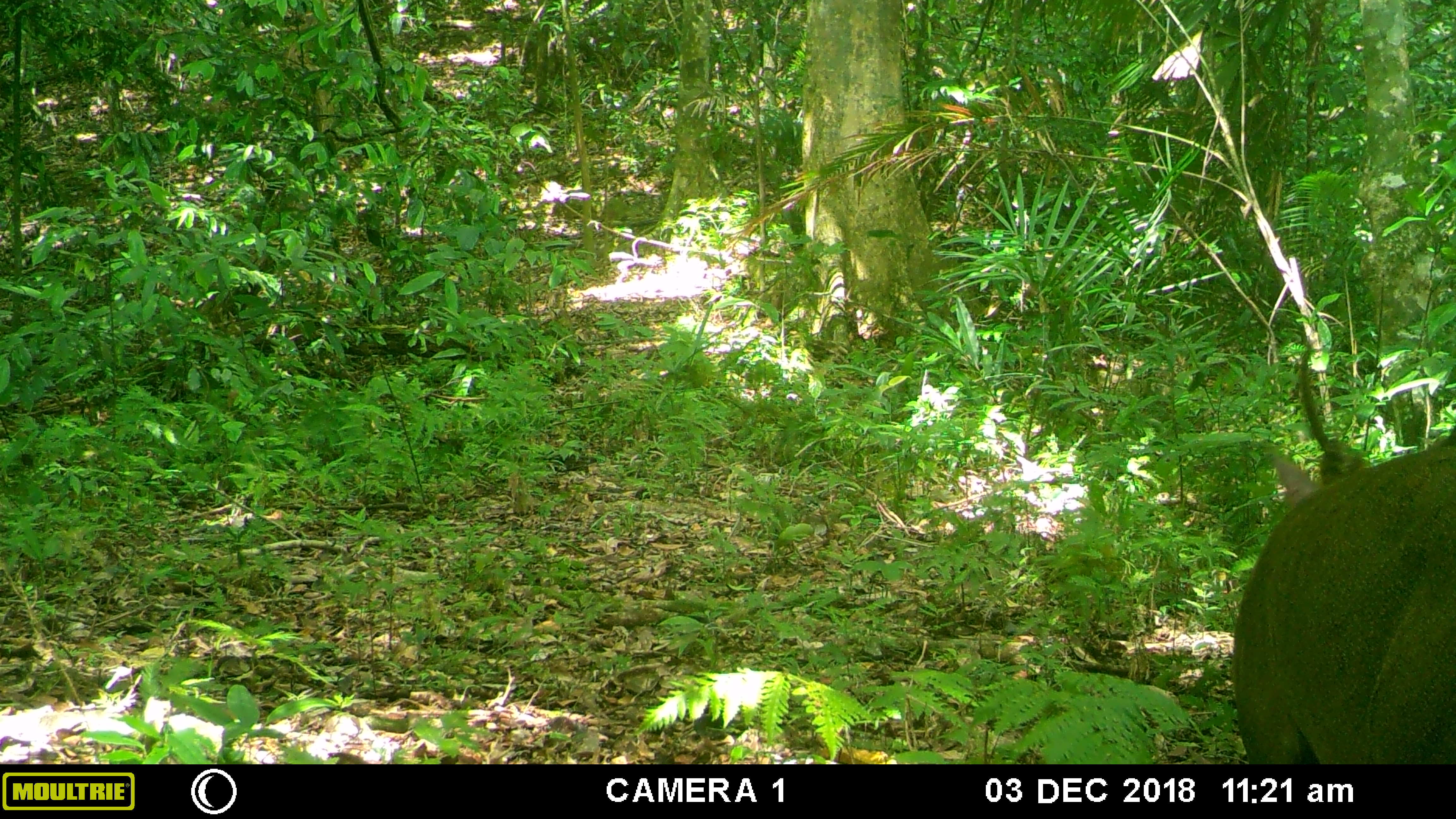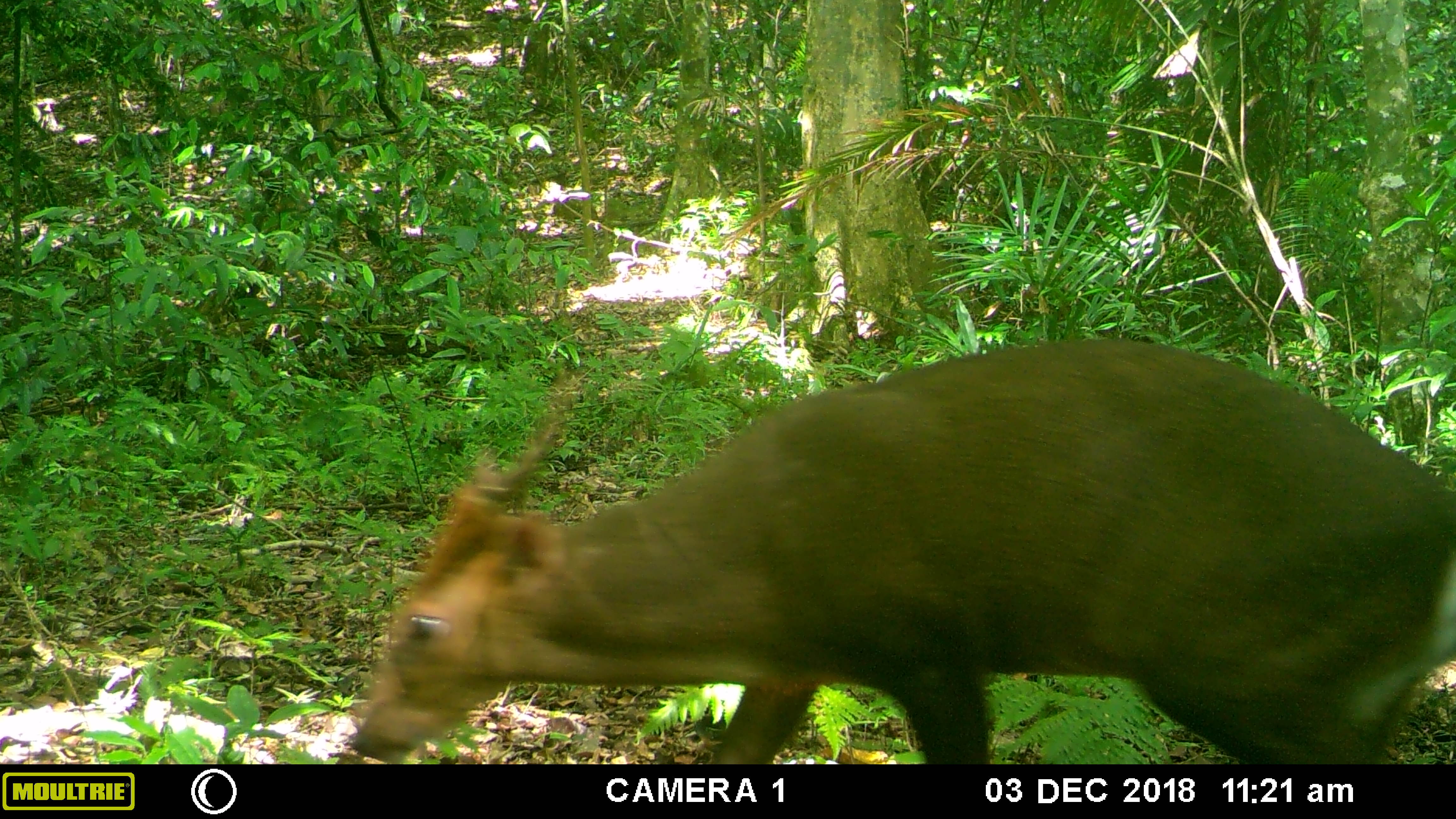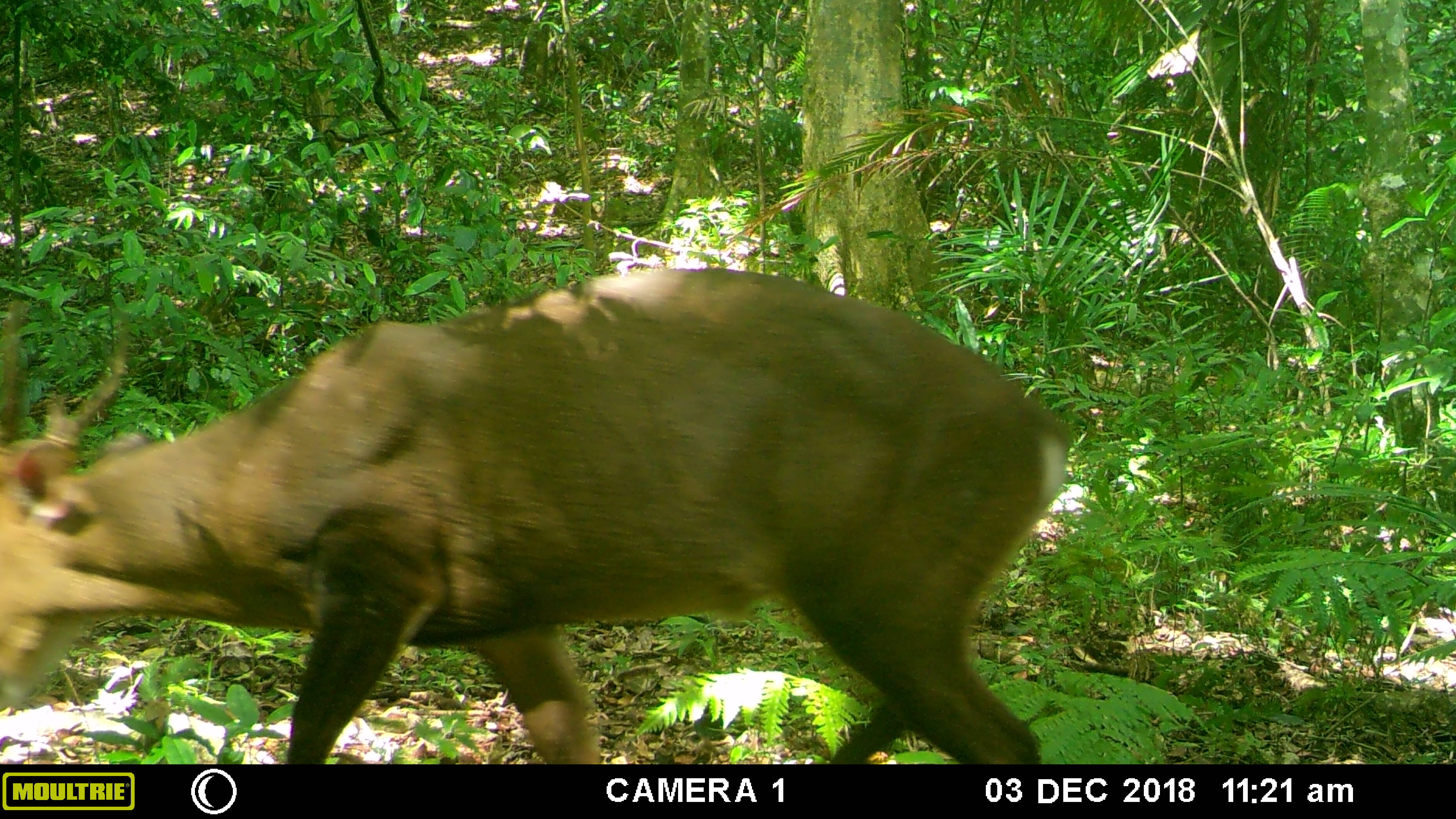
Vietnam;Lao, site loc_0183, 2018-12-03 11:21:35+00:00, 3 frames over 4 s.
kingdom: Animalia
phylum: Chordata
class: Mammalia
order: Artiodactyla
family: Cervidae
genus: Muntiacus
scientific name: Muntiacus vuquangensis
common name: large-antlered muntjac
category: large antlered muntjac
Large antlered muntjac (large-antlered muntjac) (Muntiacus vuquangensis). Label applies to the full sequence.